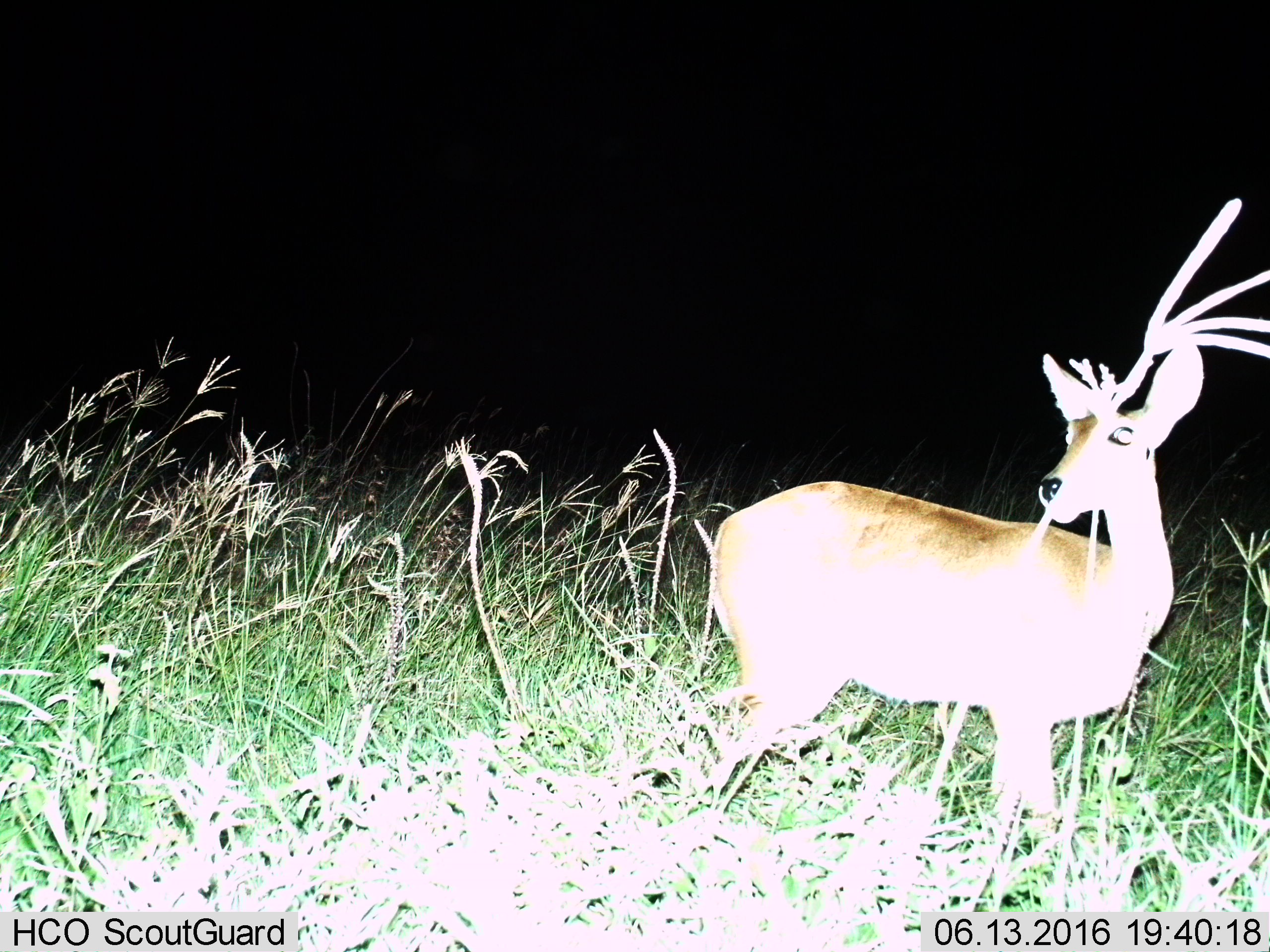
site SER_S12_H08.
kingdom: Animalia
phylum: Chordata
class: Mammalia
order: Artiodactyla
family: Bovidae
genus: Nanger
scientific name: Nanger granti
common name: grant's gazelle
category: gazellegrants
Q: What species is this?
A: Gazellegrants (grant's gazelle) (Nanger granti).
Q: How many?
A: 1.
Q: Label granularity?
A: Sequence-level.